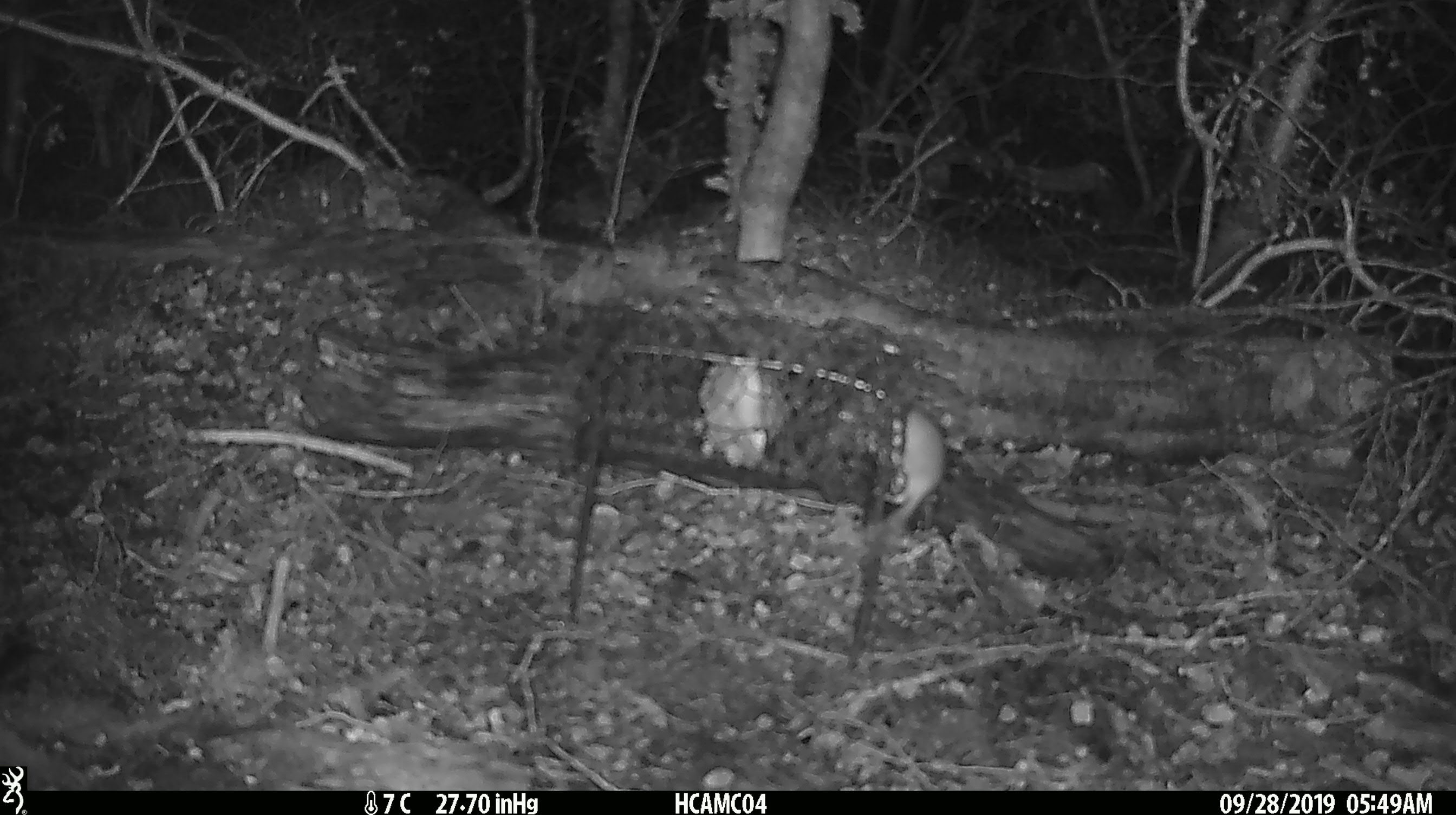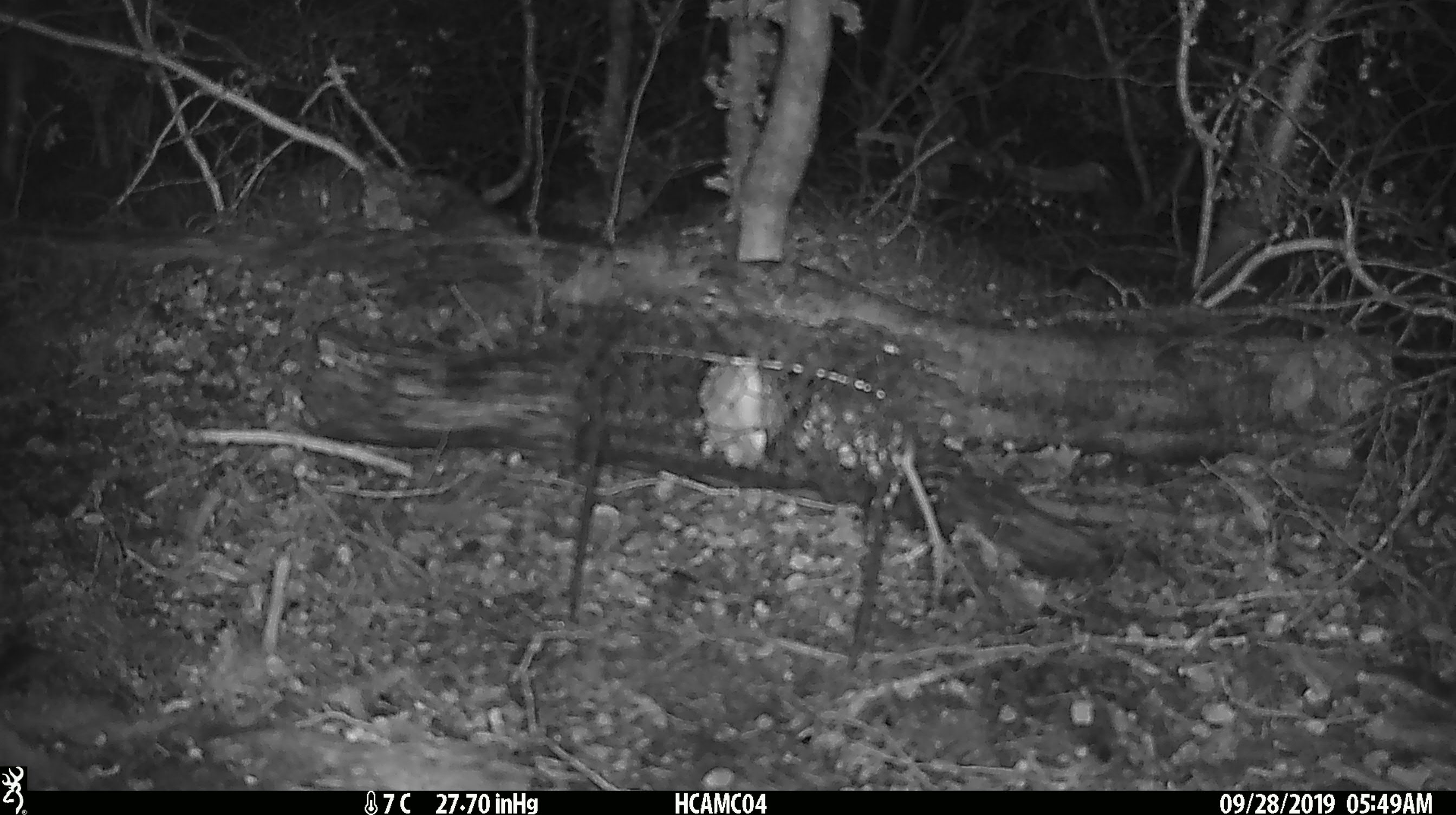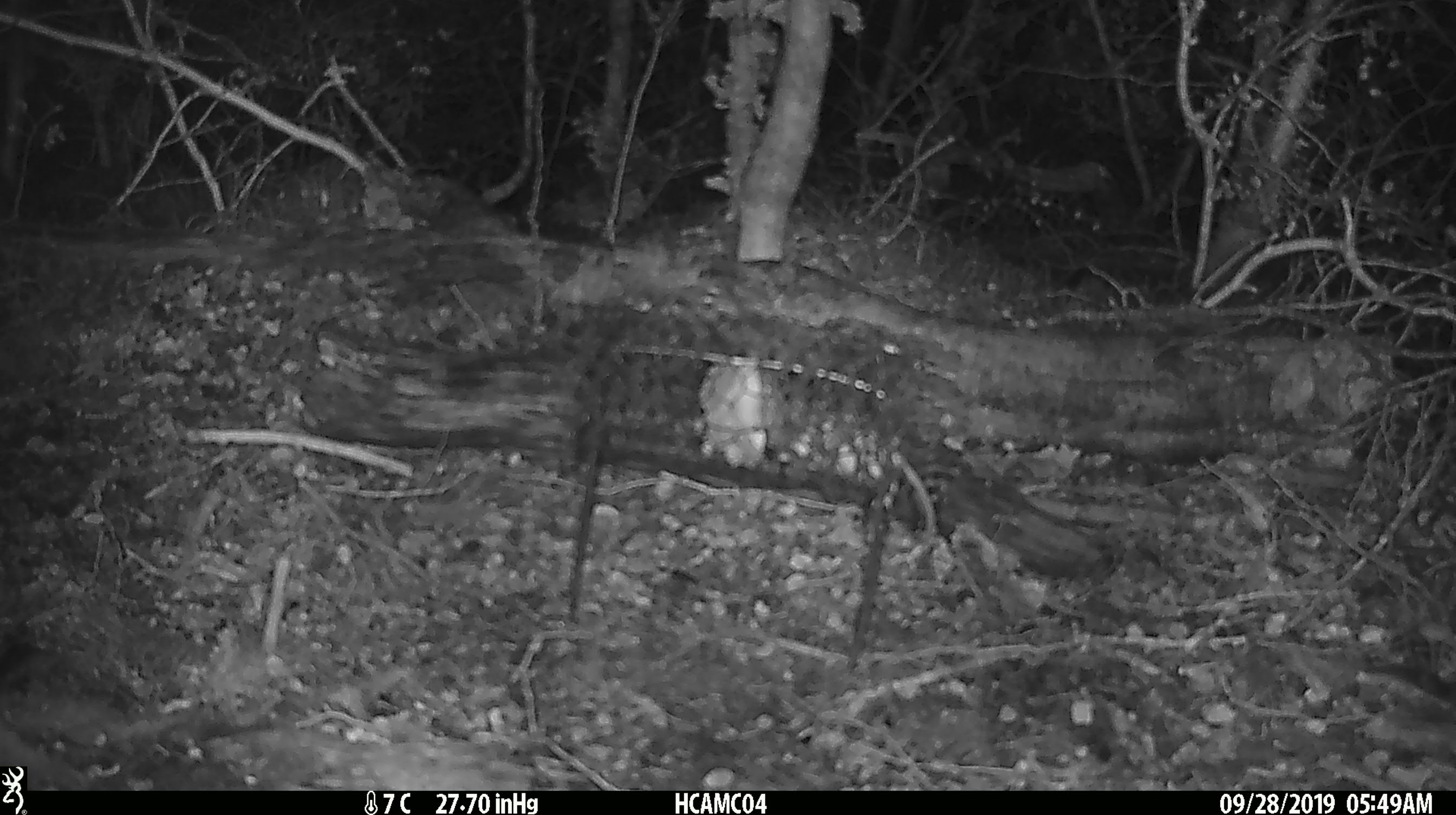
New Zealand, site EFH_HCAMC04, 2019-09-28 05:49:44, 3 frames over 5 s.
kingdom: Animalia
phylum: Chordata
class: Mammalia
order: Rodentia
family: Muridae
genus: Mus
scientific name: Mus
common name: mouse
Mouse (Mus).